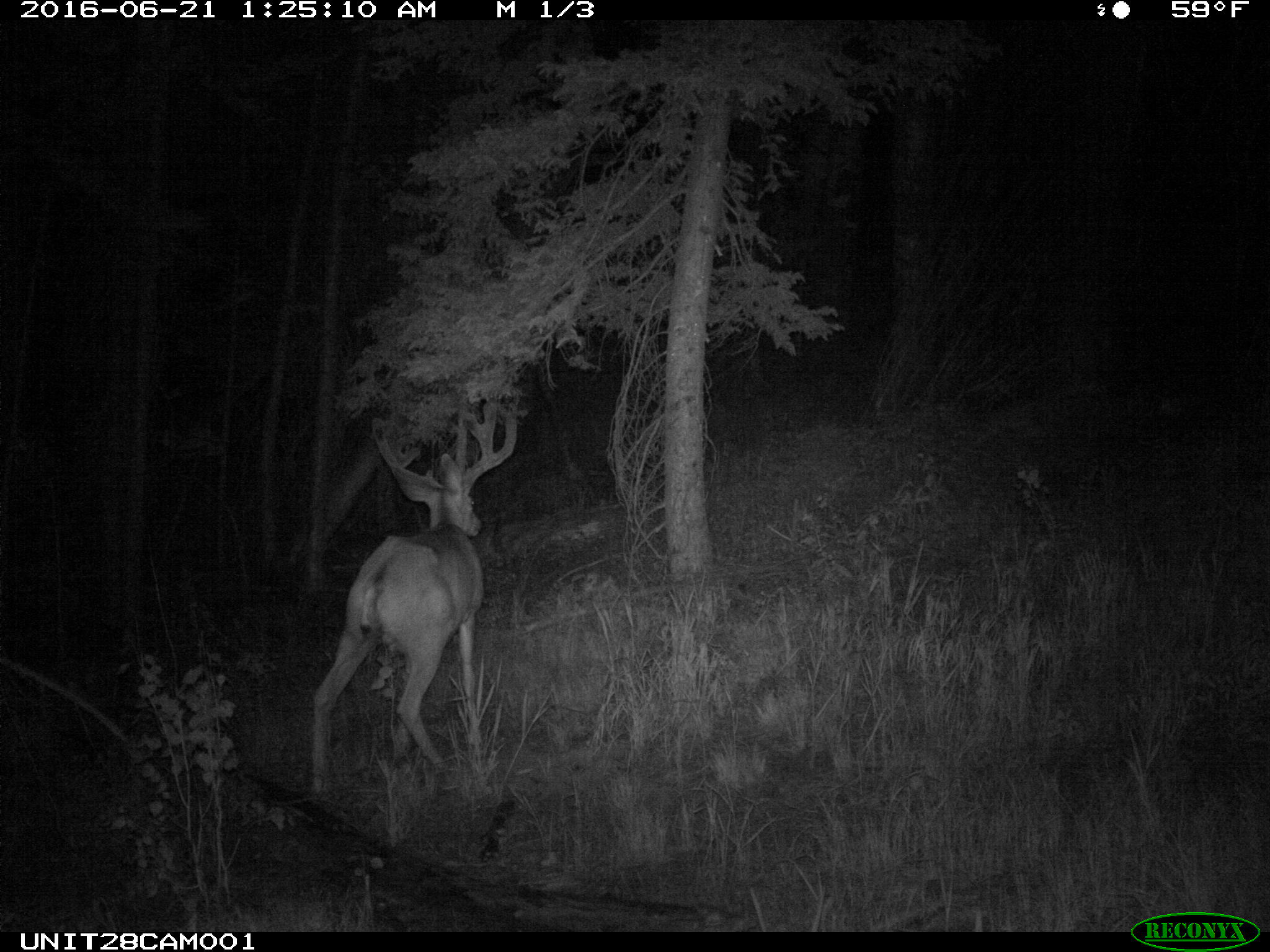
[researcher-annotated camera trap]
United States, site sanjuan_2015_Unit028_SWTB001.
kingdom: Animalia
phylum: Chordata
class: Mammalia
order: Artiodactyla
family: Cervidae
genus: Odocoileus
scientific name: Odocoileus hemionus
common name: mule deer